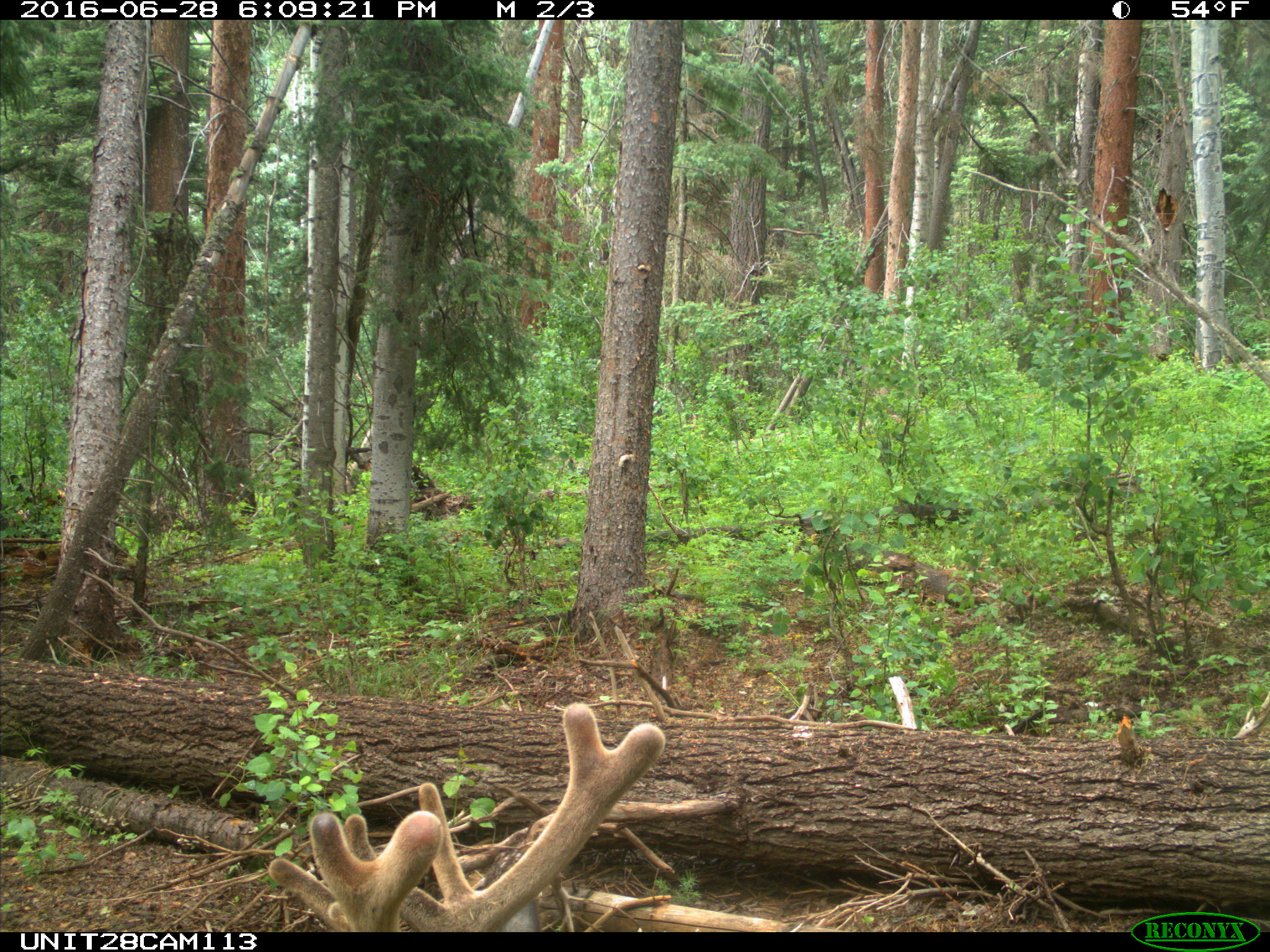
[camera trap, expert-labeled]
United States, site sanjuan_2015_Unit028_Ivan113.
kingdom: Animalia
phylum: Chordata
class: Mammalia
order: Artiodactyla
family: Cervidae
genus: Cervus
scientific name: Cervus elaphus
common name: red deer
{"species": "Cervus elaphus (red deer)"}